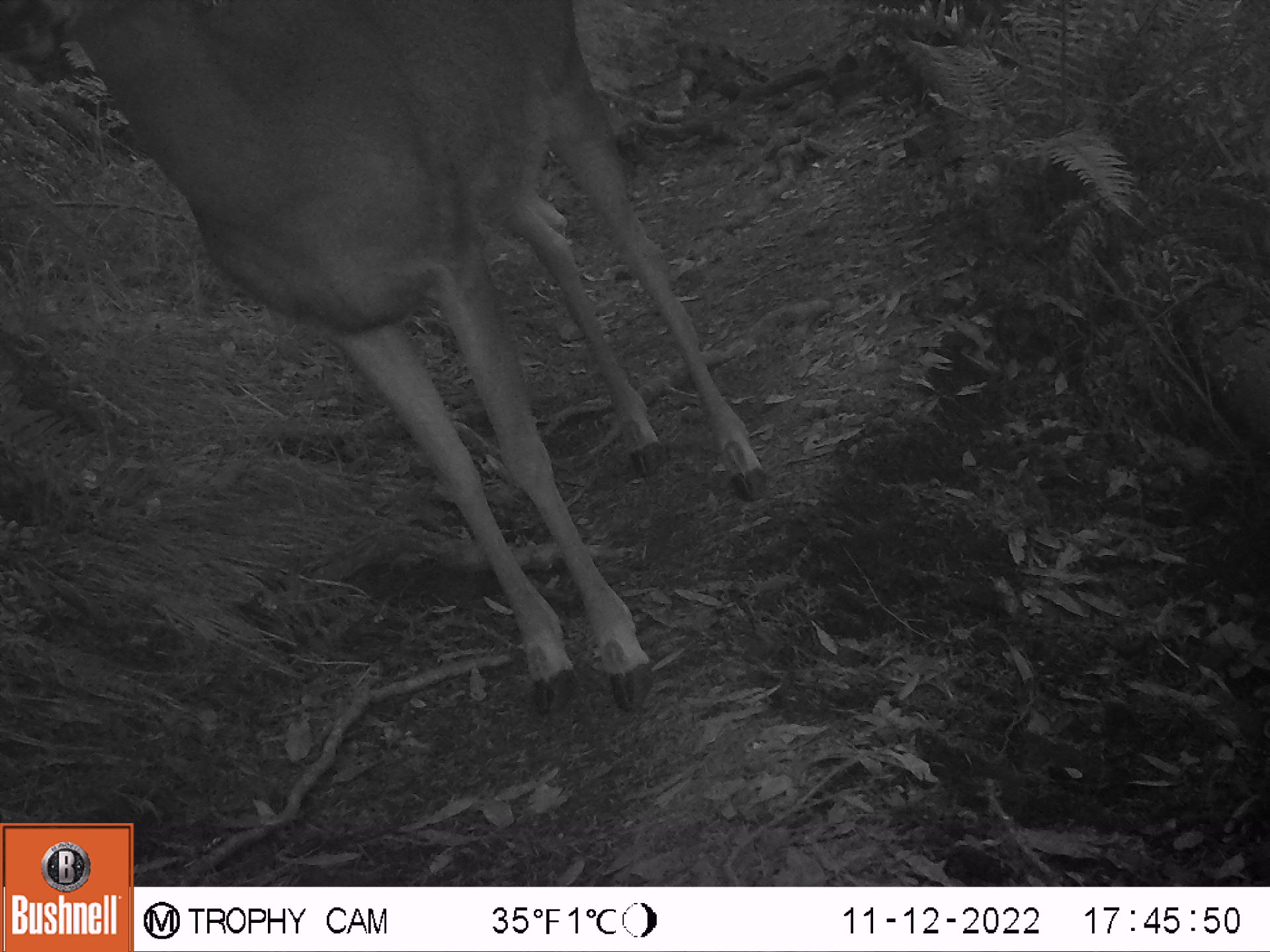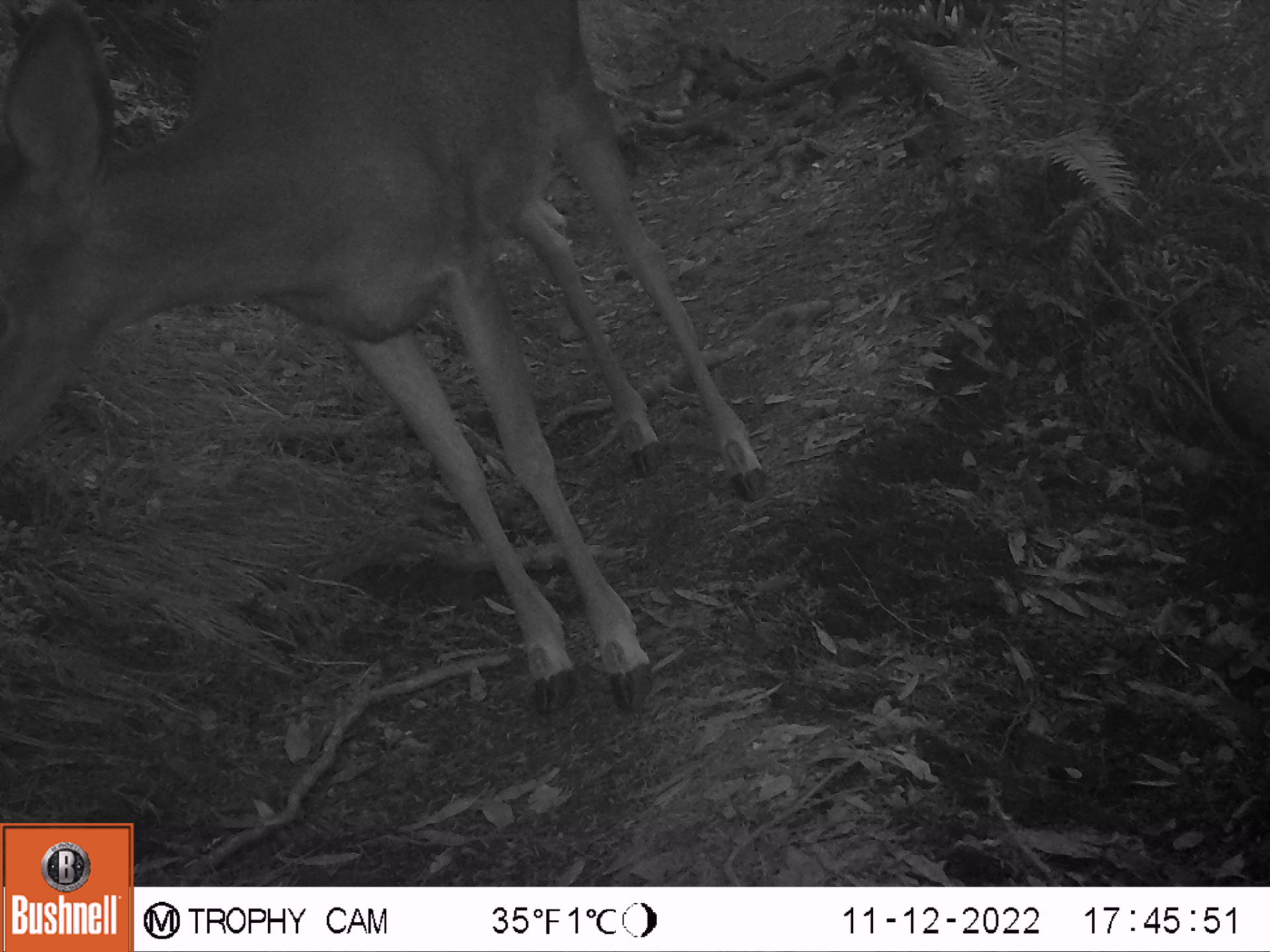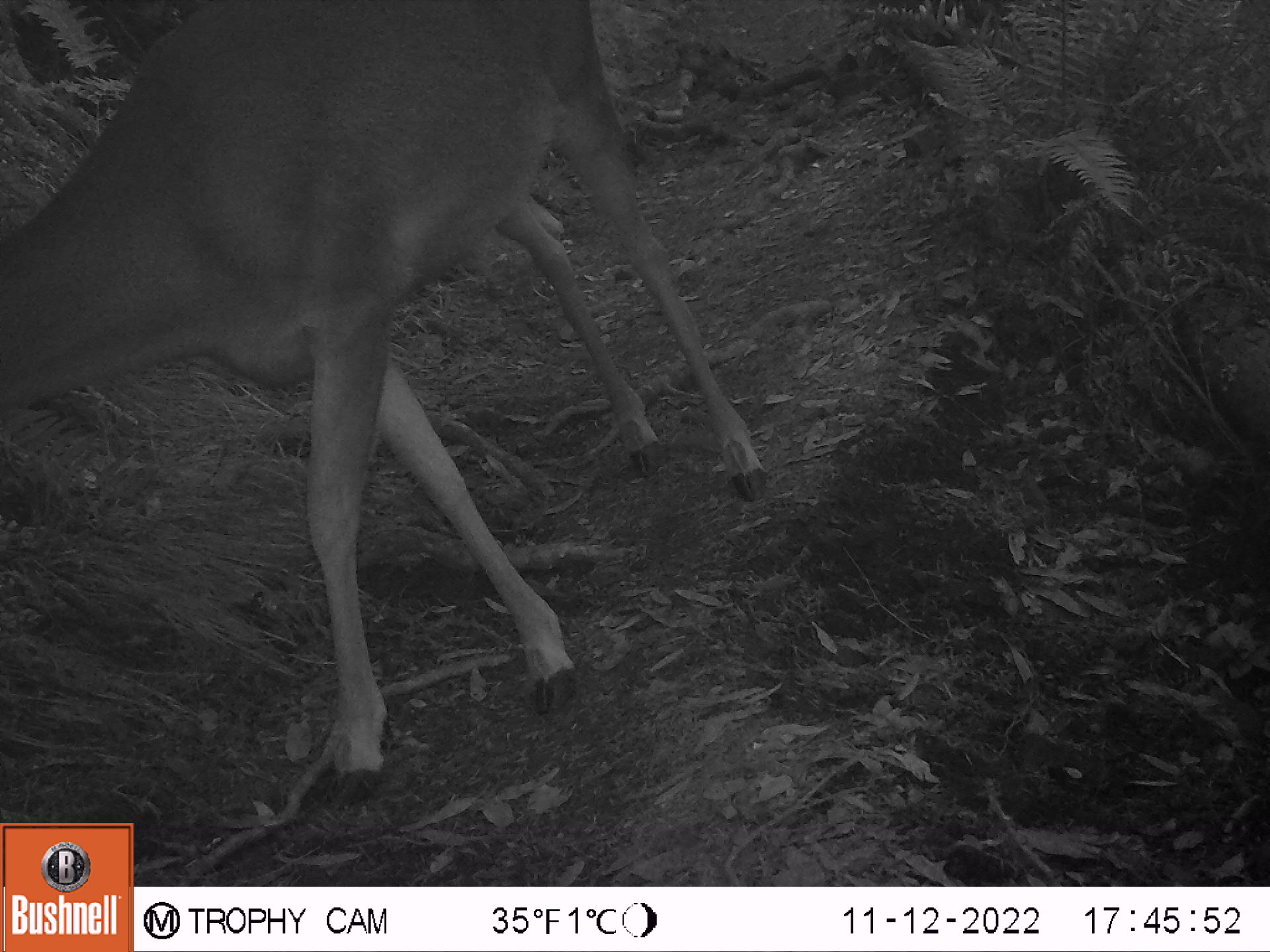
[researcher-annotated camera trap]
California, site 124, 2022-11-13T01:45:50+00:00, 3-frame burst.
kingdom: Animalia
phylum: Chordata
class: Mammalia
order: Artiodactyla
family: Cervidae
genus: Odocoileus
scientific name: Odocoileus hemionus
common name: mule deer